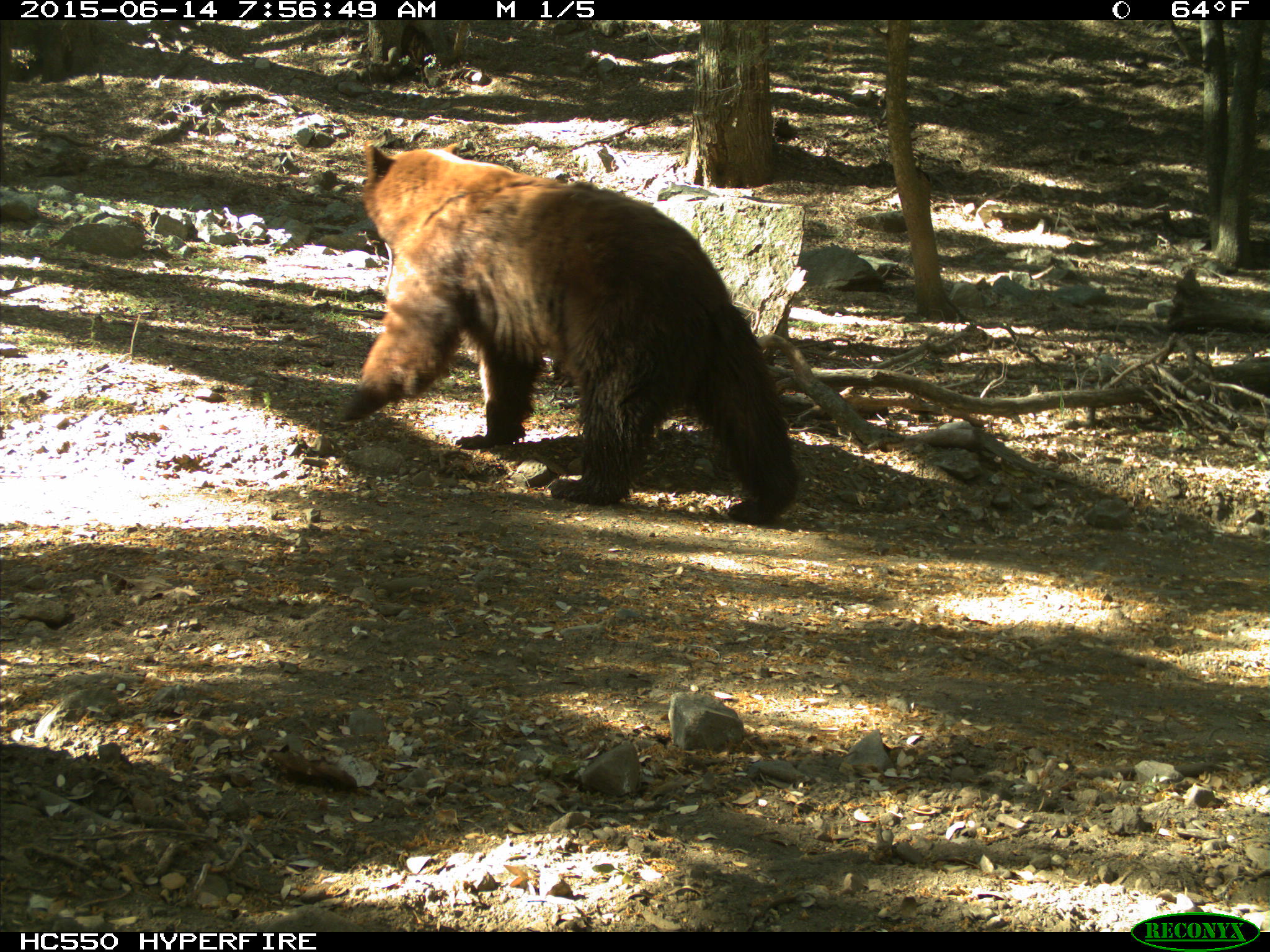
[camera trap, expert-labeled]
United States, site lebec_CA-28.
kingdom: Animalia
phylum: Chordata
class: Mammalia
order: Carnivora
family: Ursidae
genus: Ursus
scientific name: Ursus americanus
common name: american black bear